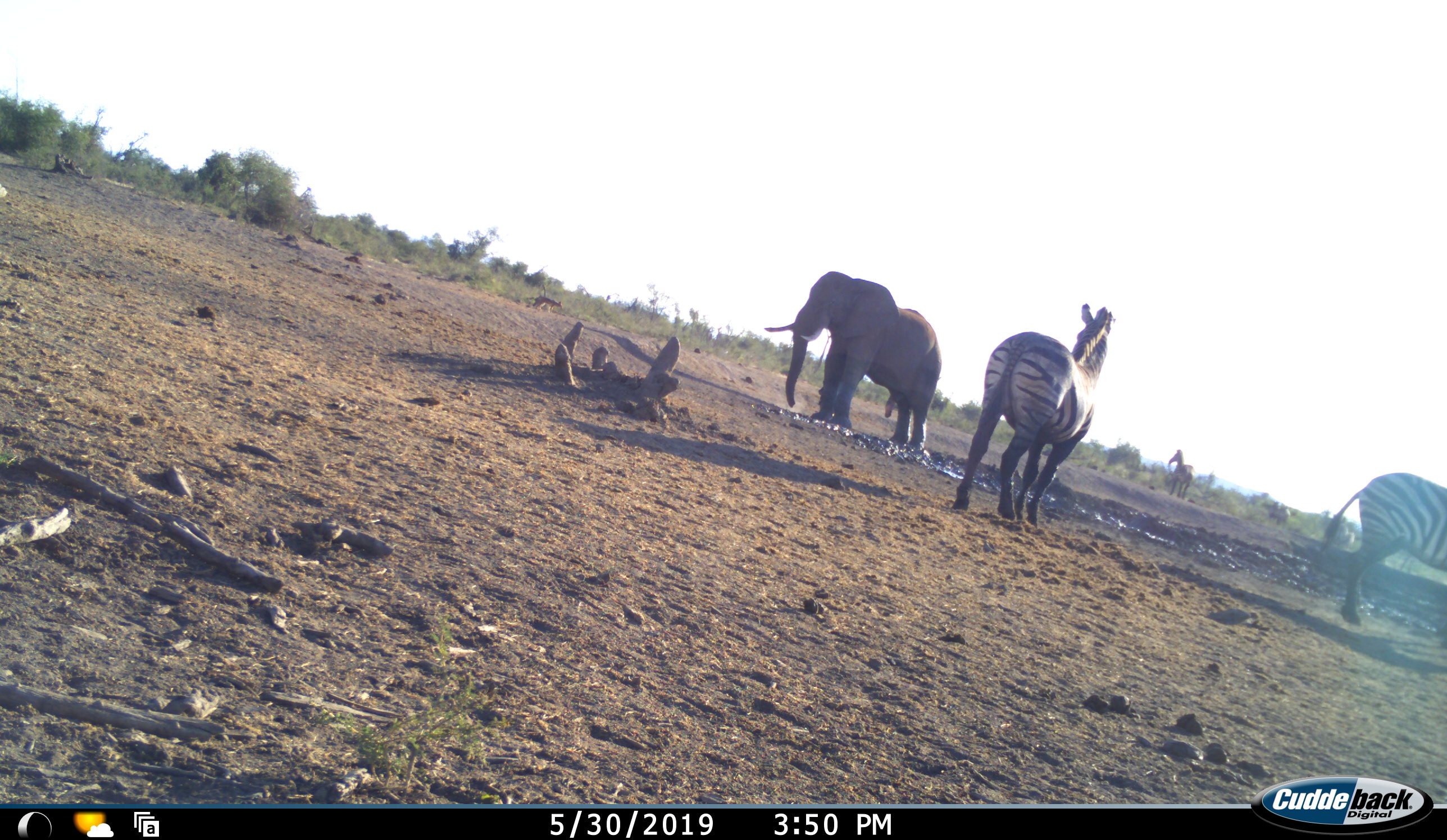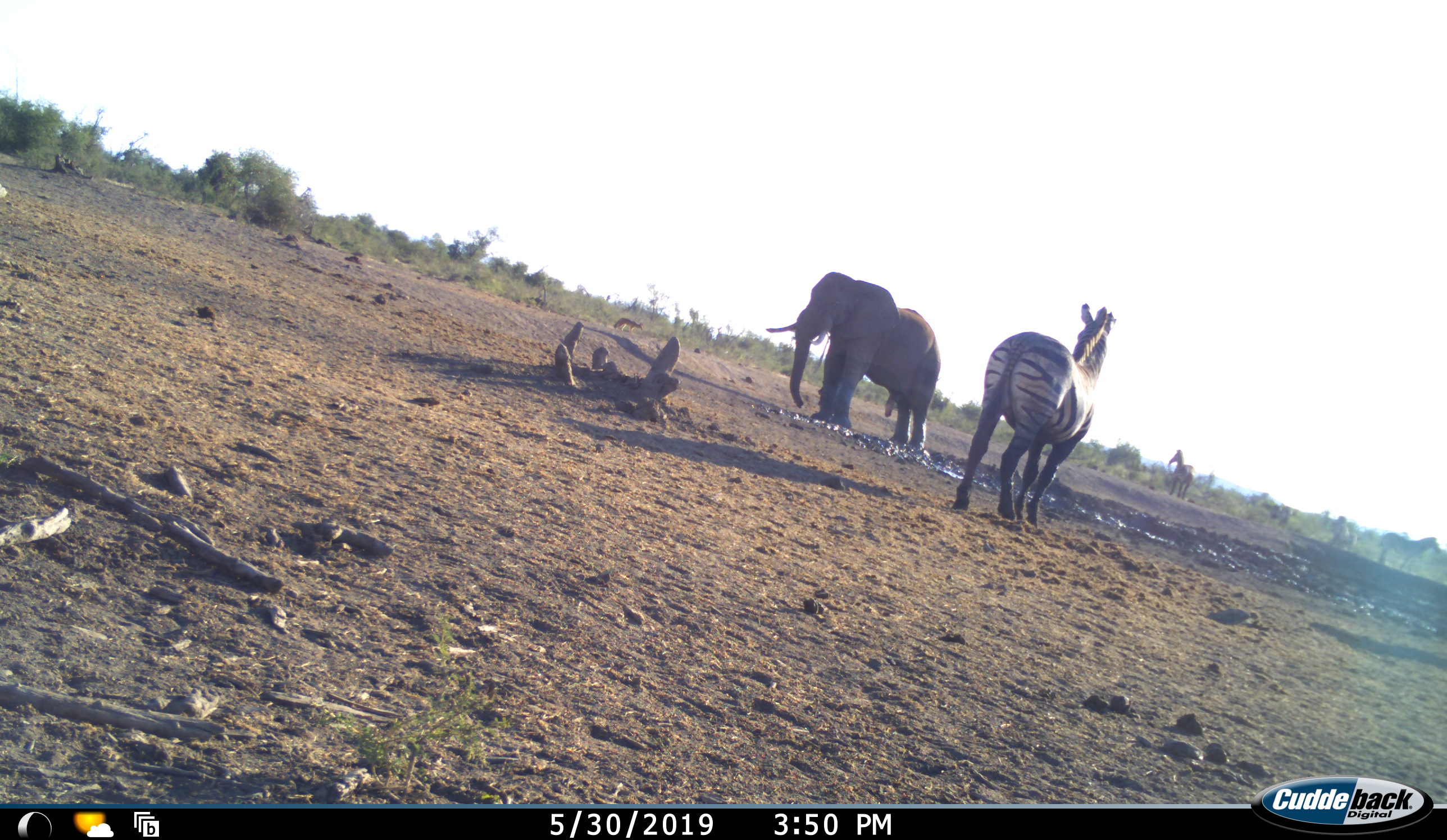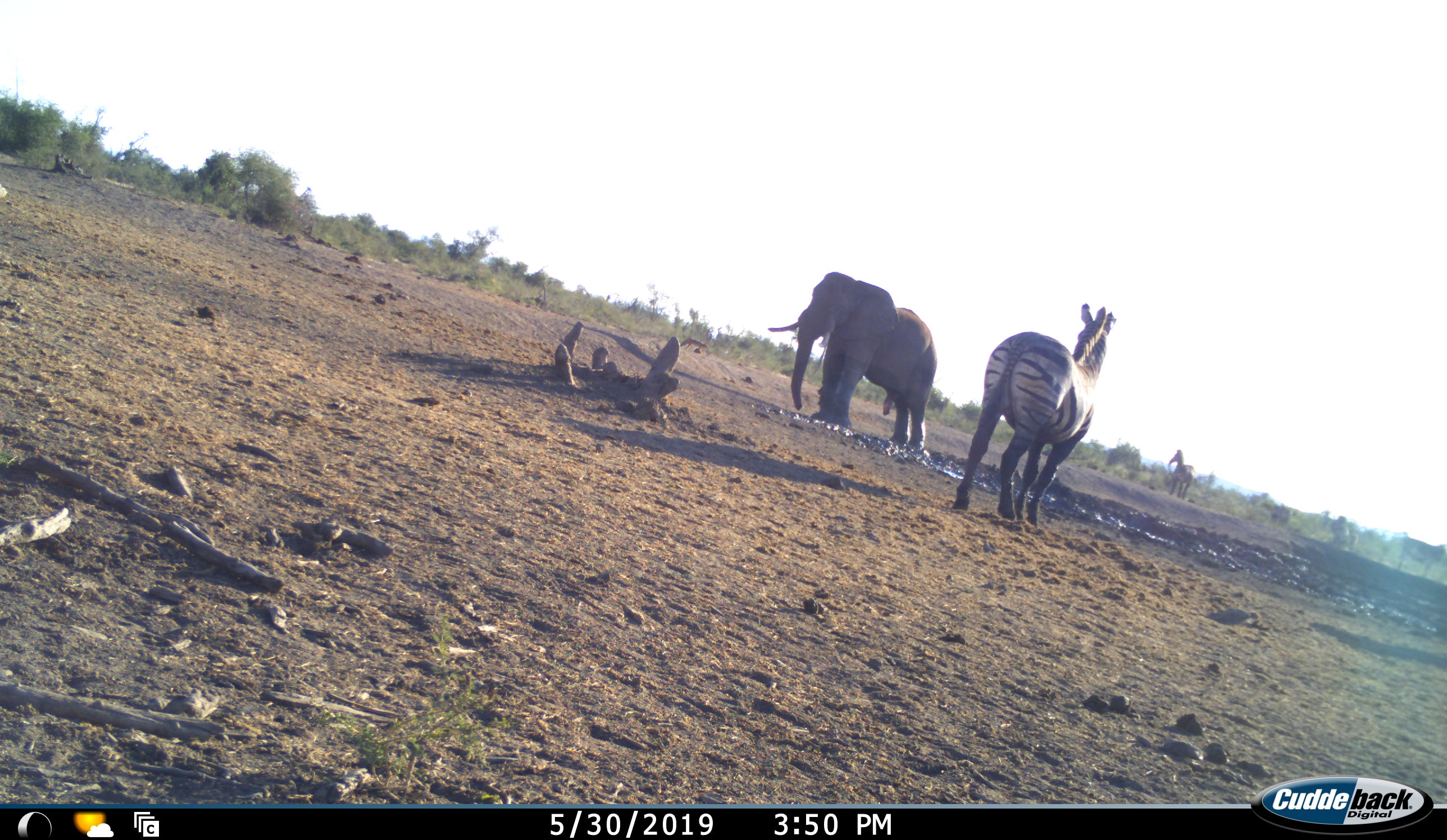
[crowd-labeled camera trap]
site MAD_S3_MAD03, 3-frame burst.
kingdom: Animalia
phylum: Chordata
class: Mammalia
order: Proboscidea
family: Elephantidae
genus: Loxodonta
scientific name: Loxodonta africana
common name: african bush elephant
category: elephant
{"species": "elephant (african bush elephant) (Loxodonta africana)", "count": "1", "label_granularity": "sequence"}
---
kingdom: Animalia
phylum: Chordata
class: Mammalia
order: Carnivora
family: Canidae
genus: Lupulella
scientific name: Lupulella mesomelas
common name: black-backed jackal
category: jackalblackbacked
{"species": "jackalblackbacked (black-backed jackal) (Lupulella mesomelas)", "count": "1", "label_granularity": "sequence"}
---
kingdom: Animalia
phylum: Chordata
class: Mammalia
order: Perissodactyla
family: Equidae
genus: Equus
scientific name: Equus quagga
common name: plains zebra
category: zebraplains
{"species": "zebraplains (plains zebra) (Equus quagga)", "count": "4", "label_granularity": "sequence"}